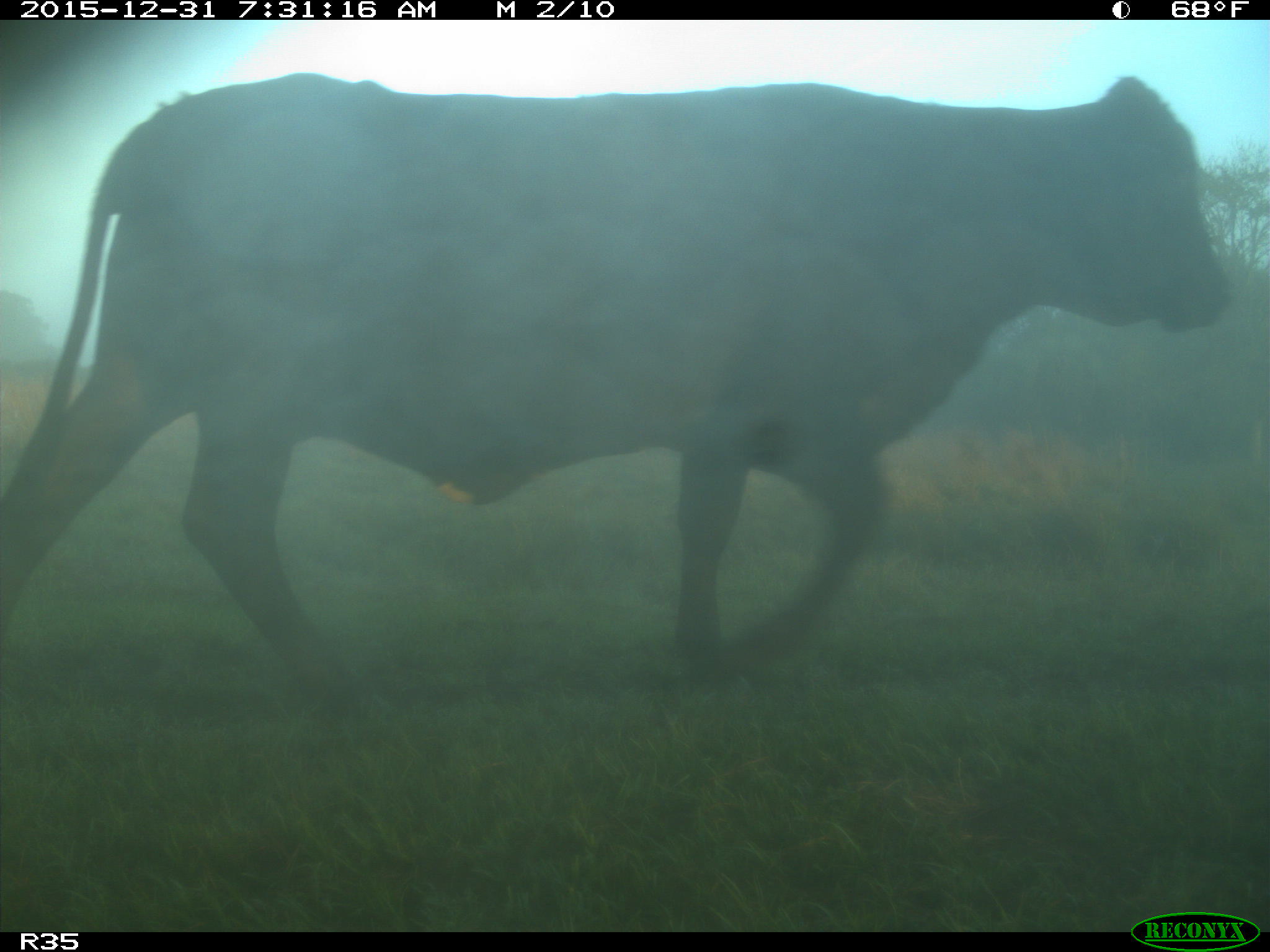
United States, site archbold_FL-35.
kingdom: Animalia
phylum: Chordata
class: Mammalia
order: Artiodactyla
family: Bovidae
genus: Bos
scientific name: Bos taurus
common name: domestic cow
Bos taurus (domestic cow).